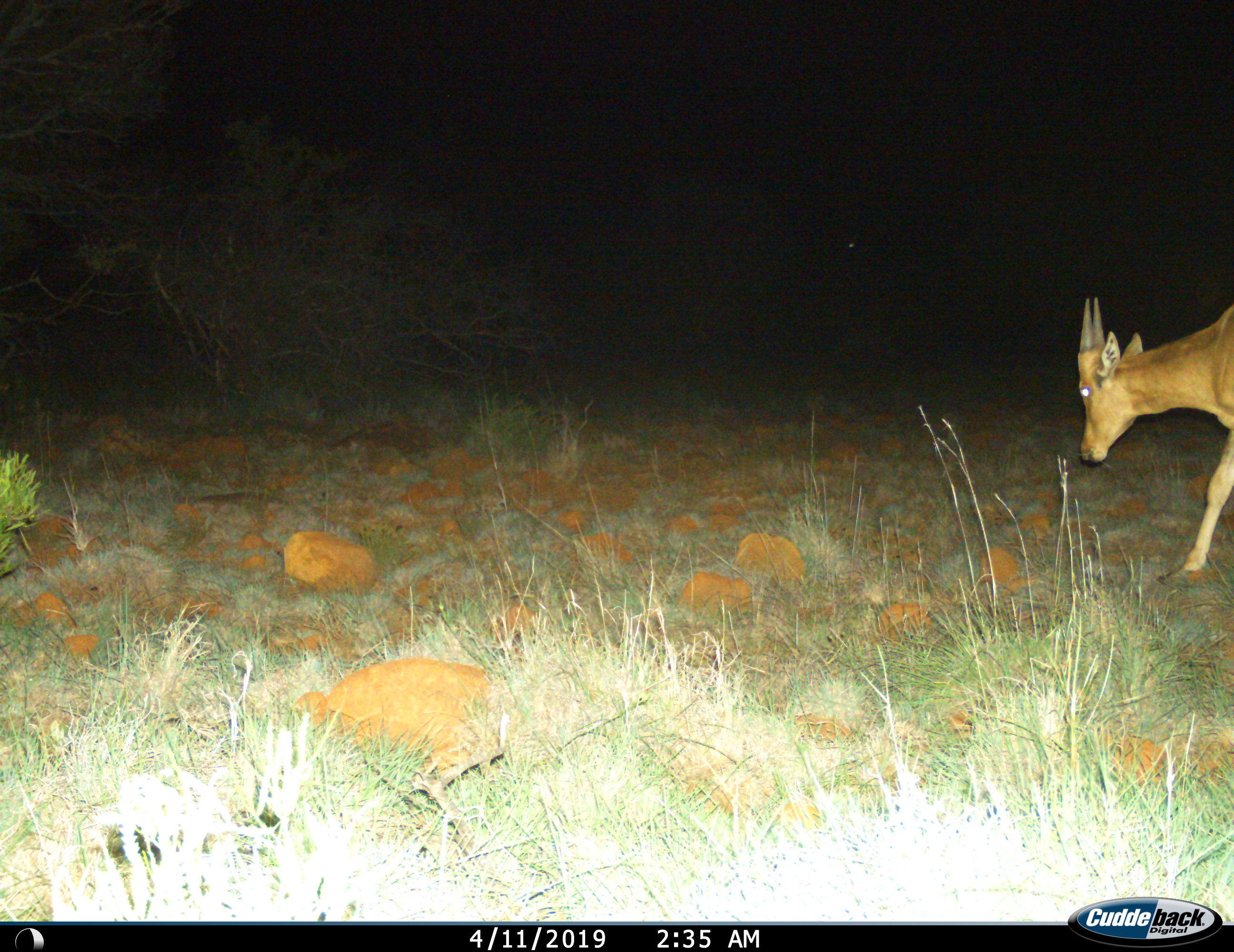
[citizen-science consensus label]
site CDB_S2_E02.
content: unidentified animal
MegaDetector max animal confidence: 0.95